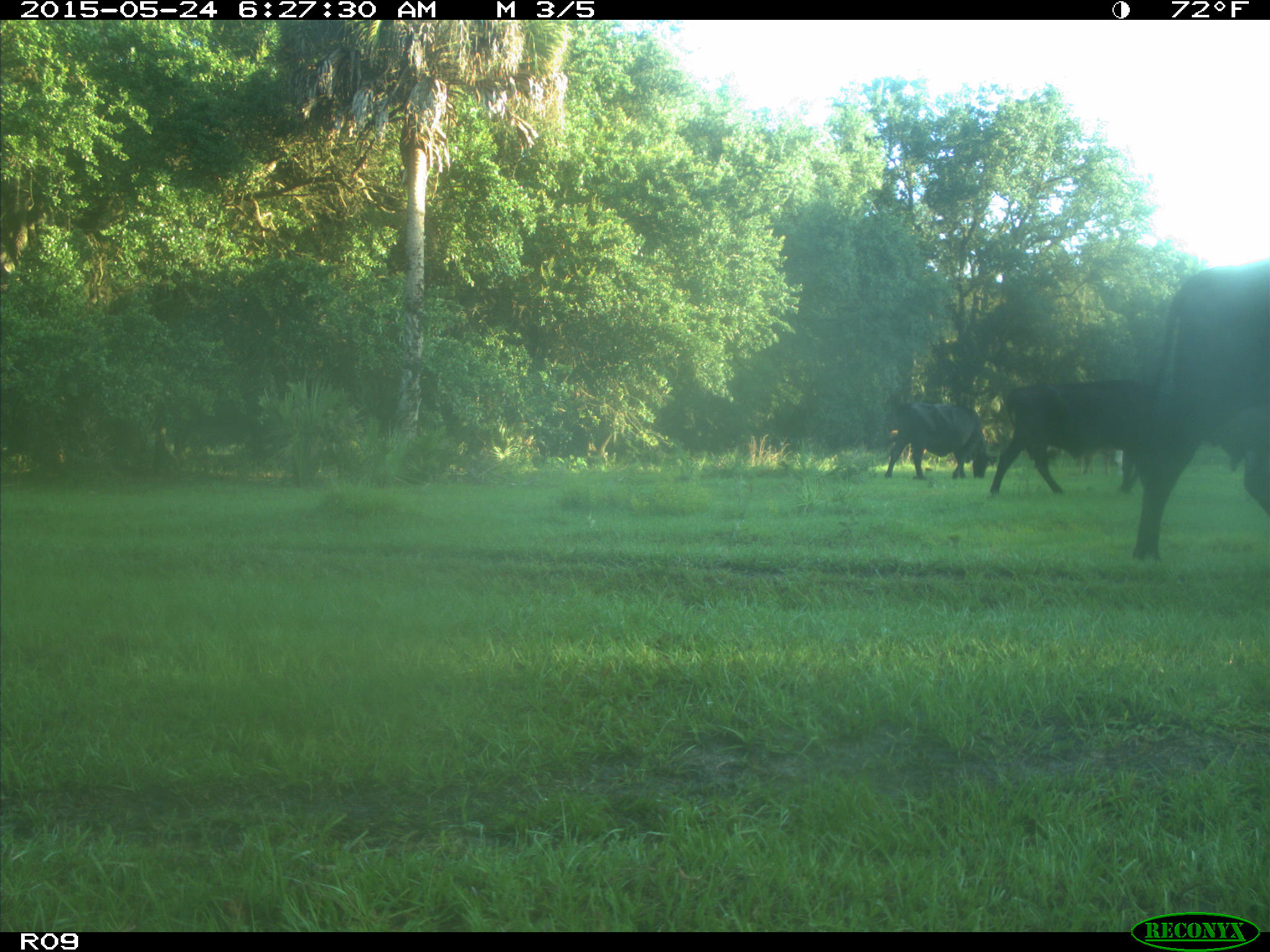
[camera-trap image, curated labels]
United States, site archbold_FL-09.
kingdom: Animalia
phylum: Chordata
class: Mammalia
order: Artiodactyla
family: Bovidae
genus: Bos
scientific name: Bos taurus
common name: domestic cow